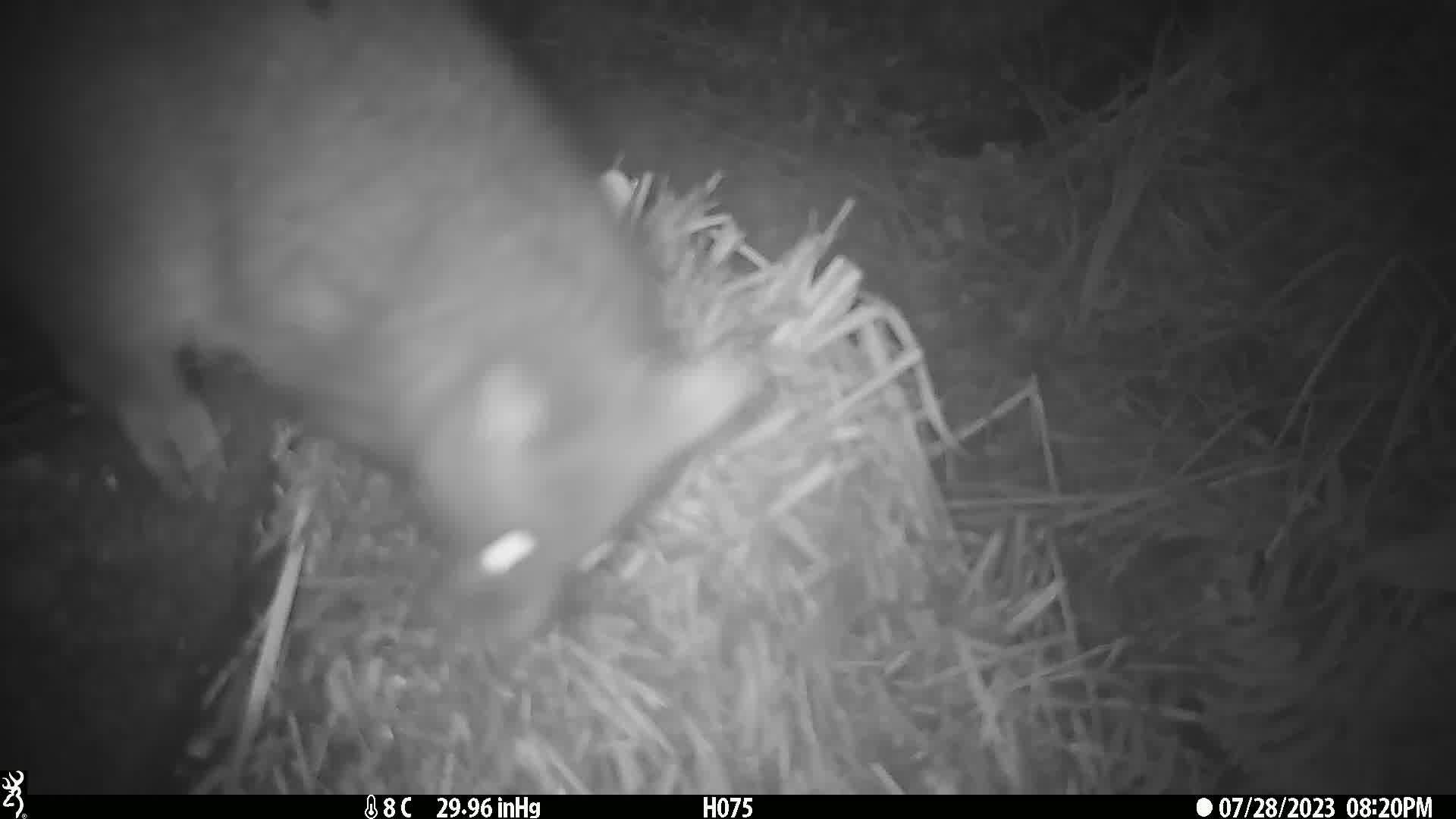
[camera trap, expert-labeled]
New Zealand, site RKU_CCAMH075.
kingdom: Animalia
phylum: Chordata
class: Mammalia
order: Diprotodontia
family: Phalangeridae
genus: Trichosurus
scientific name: Trichosurus vulpecula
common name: common brushtail possum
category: possum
Possum (common brushtail possum) (Trichosurus vulpecula).